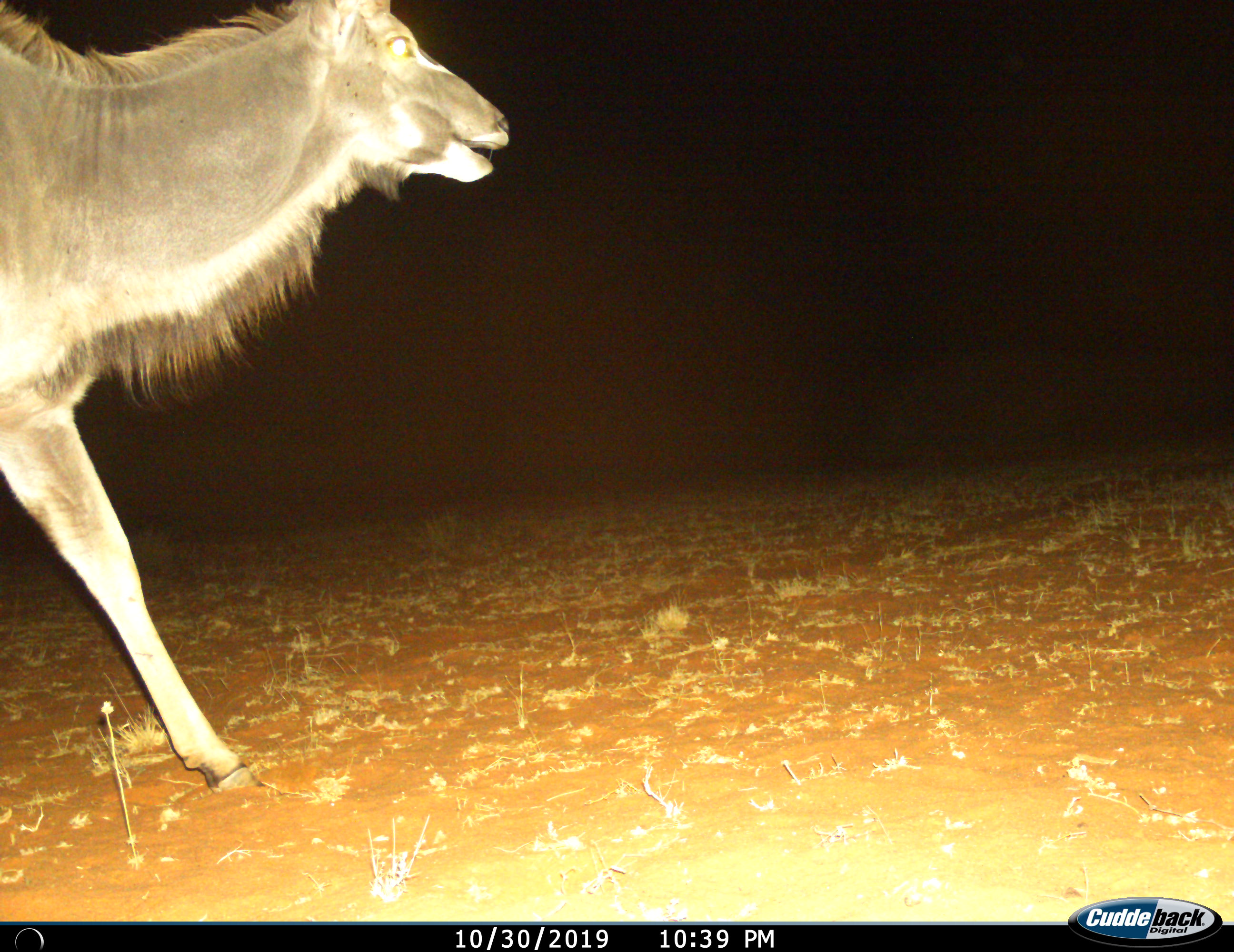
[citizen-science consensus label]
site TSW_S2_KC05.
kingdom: Animalia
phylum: Chordata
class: Mammalia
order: Artiodactyla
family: Bovidae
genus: Tragelaphus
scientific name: Tragelaphus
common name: kudu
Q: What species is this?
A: Kudu (Tragelaphus).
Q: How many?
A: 1.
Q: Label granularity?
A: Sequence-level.